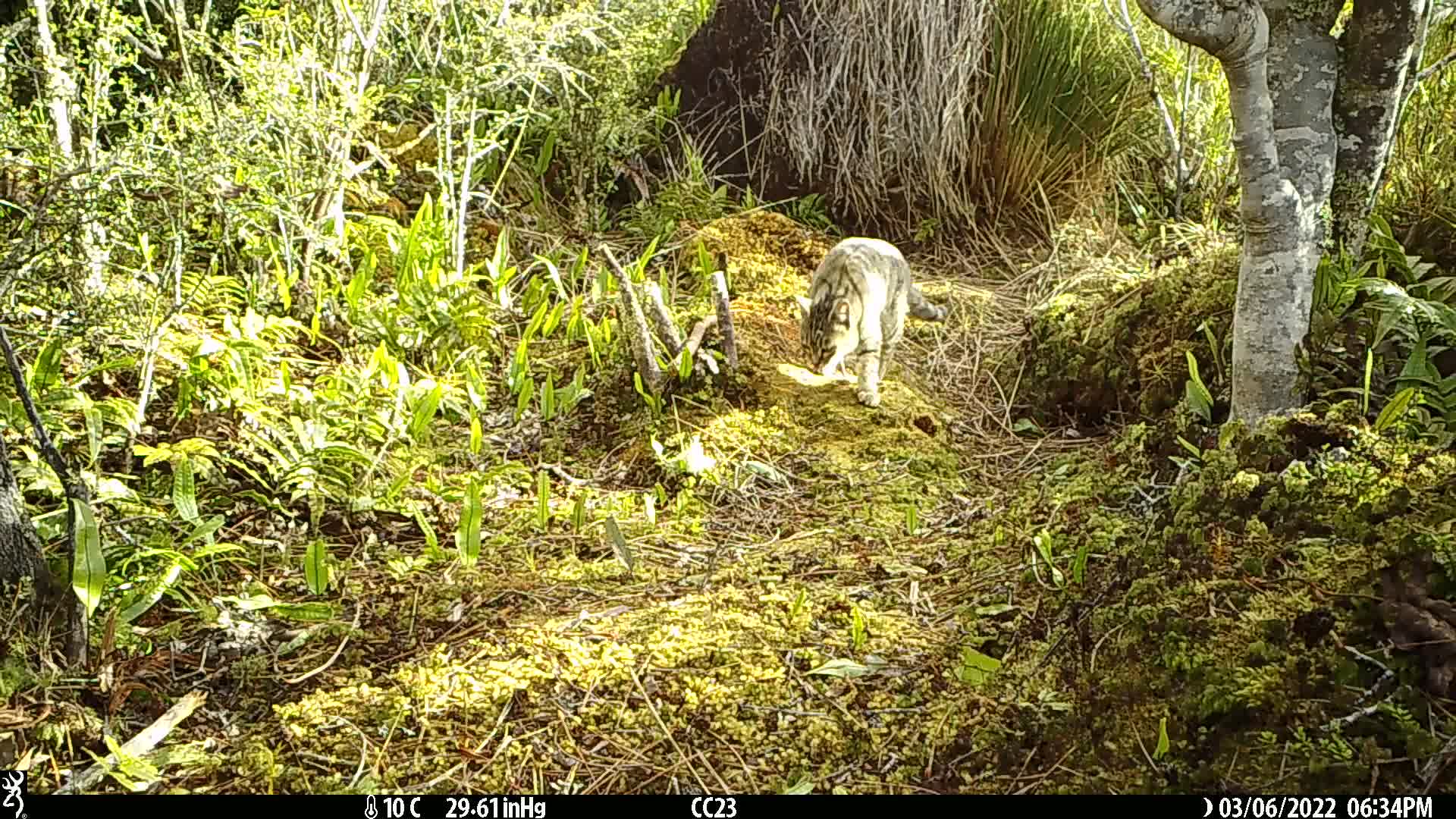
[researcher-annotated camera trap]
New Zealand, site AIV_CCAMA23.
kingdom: Animalia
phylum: Chordata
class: Mammalia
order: Carnivora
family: Felidae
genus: Felis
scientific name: Felis catus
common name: domestic cat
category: cat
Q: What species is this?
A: Cat (domestic cat) (Felis catus).